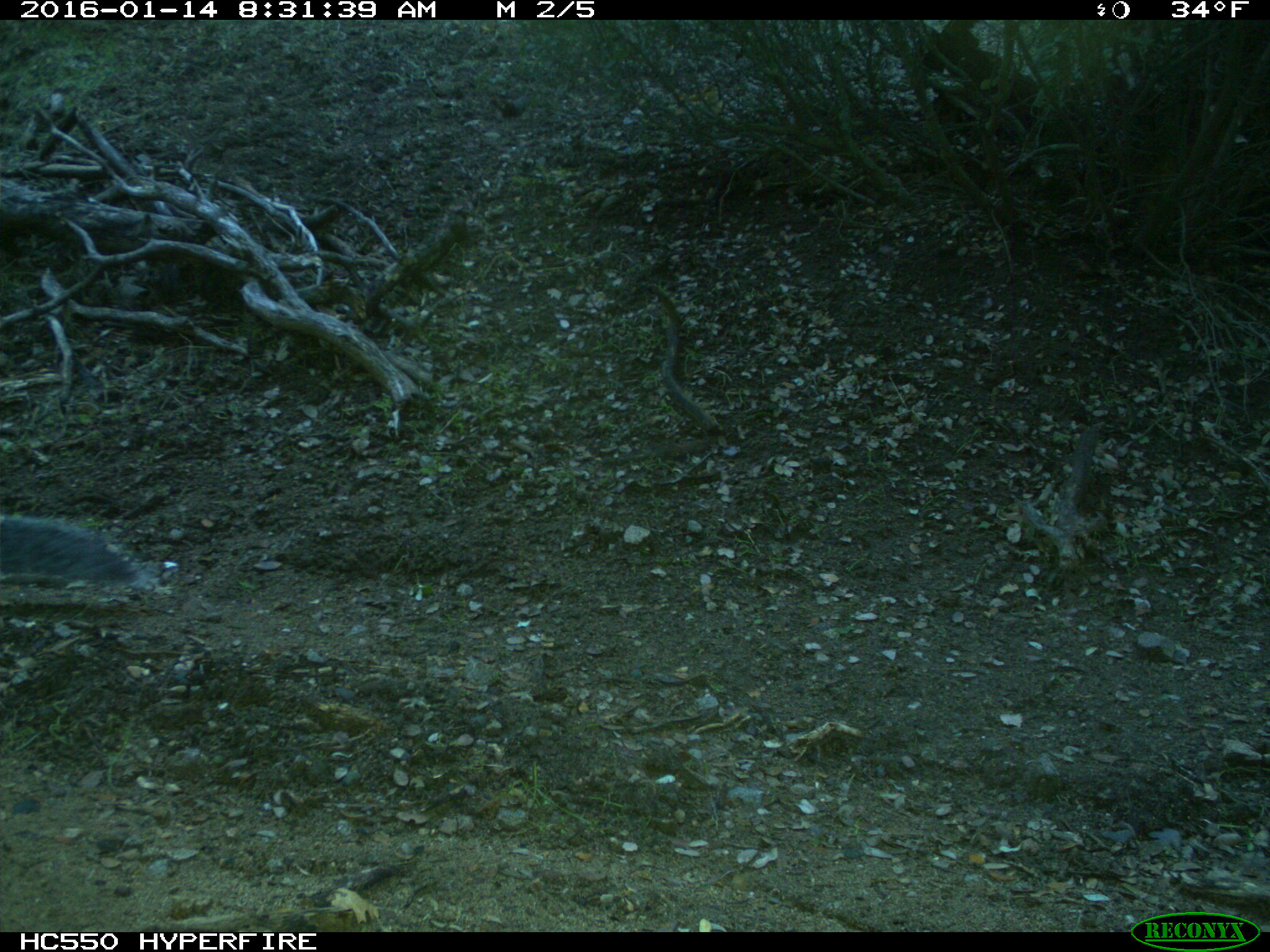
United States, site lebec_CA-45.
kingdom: Animalia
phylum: Chordata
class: Mammalia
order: Rodentia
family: Sciuridae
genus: Sciurus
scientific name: Sciurus carolinensis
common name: eastern gray squirrel